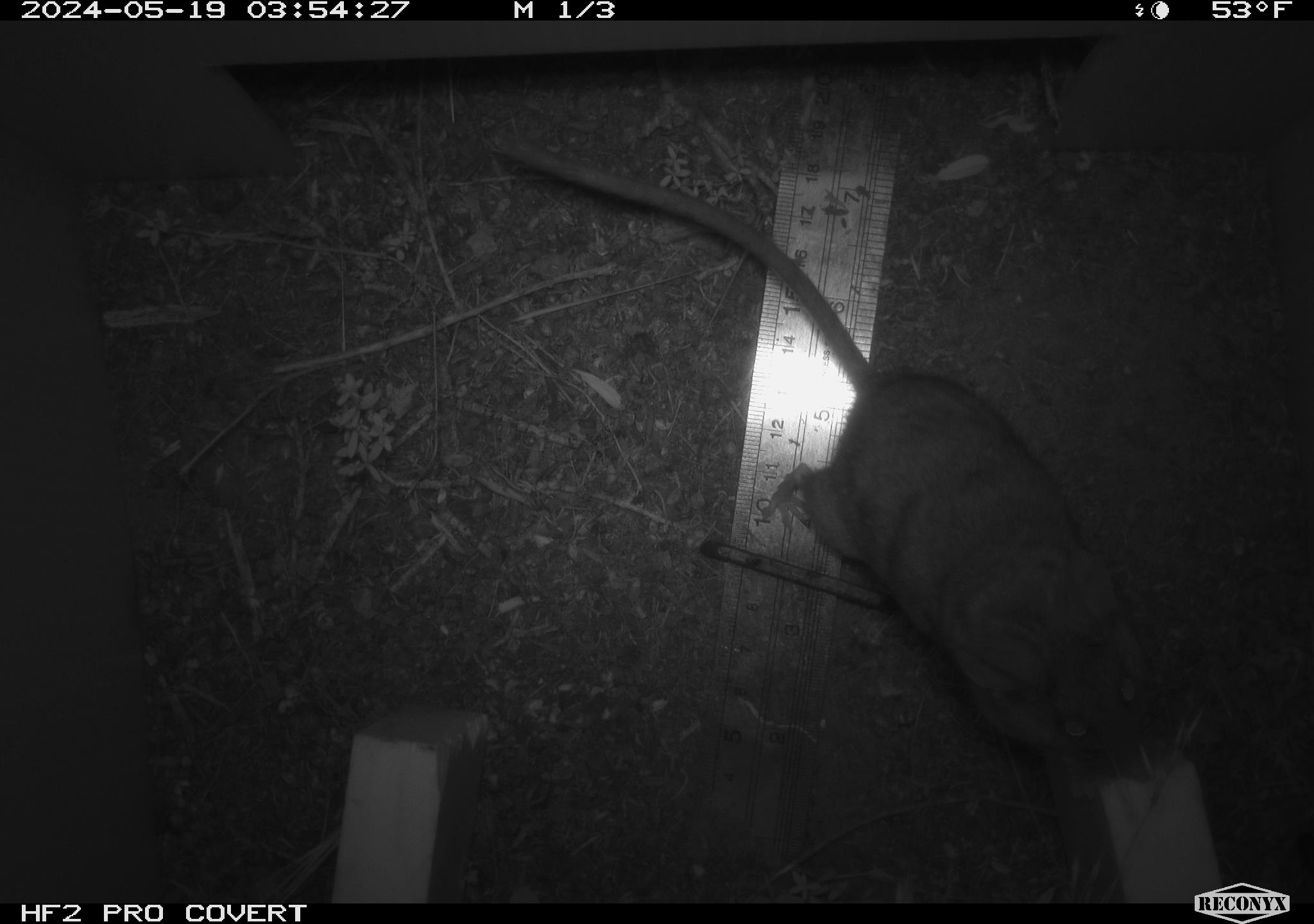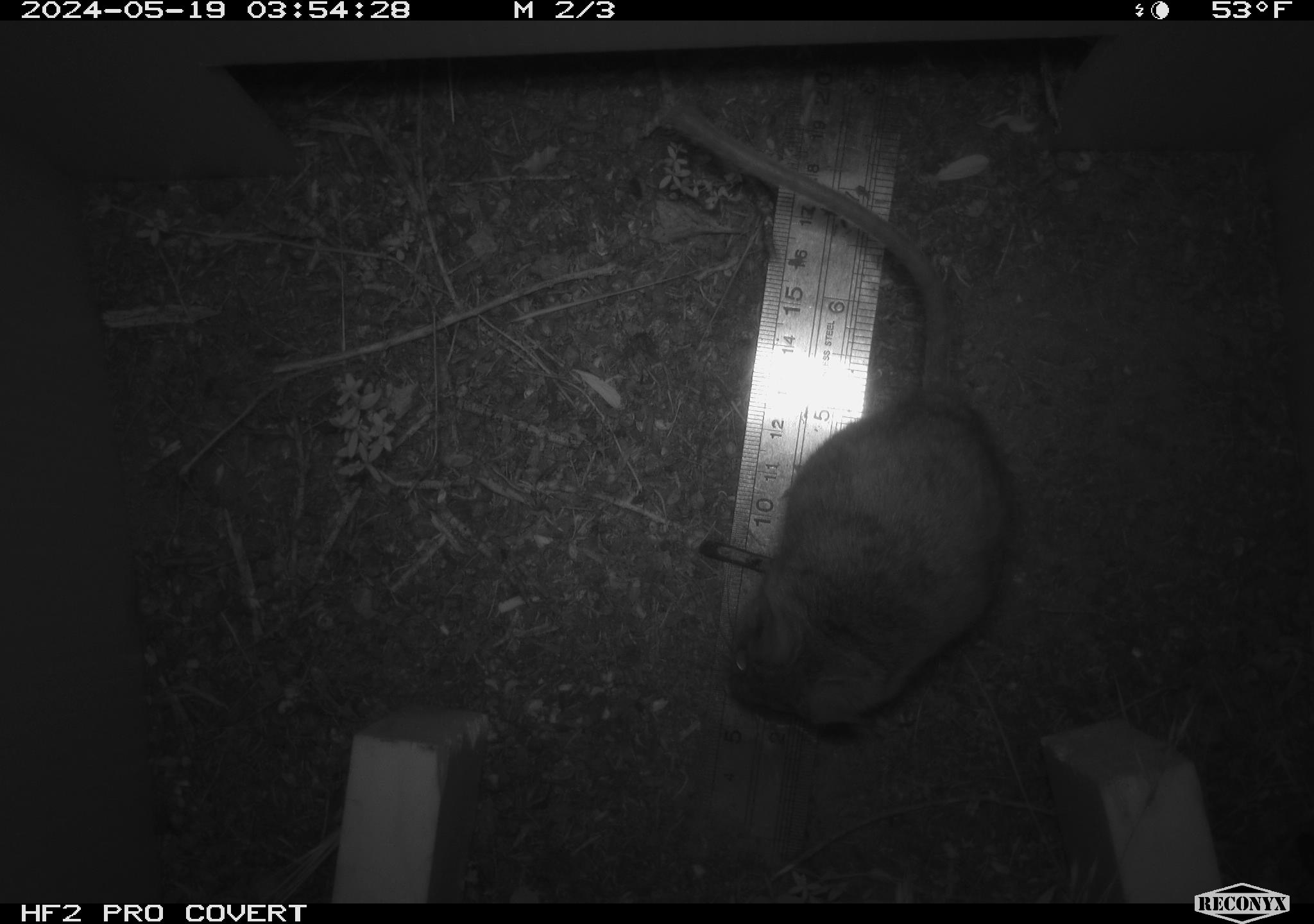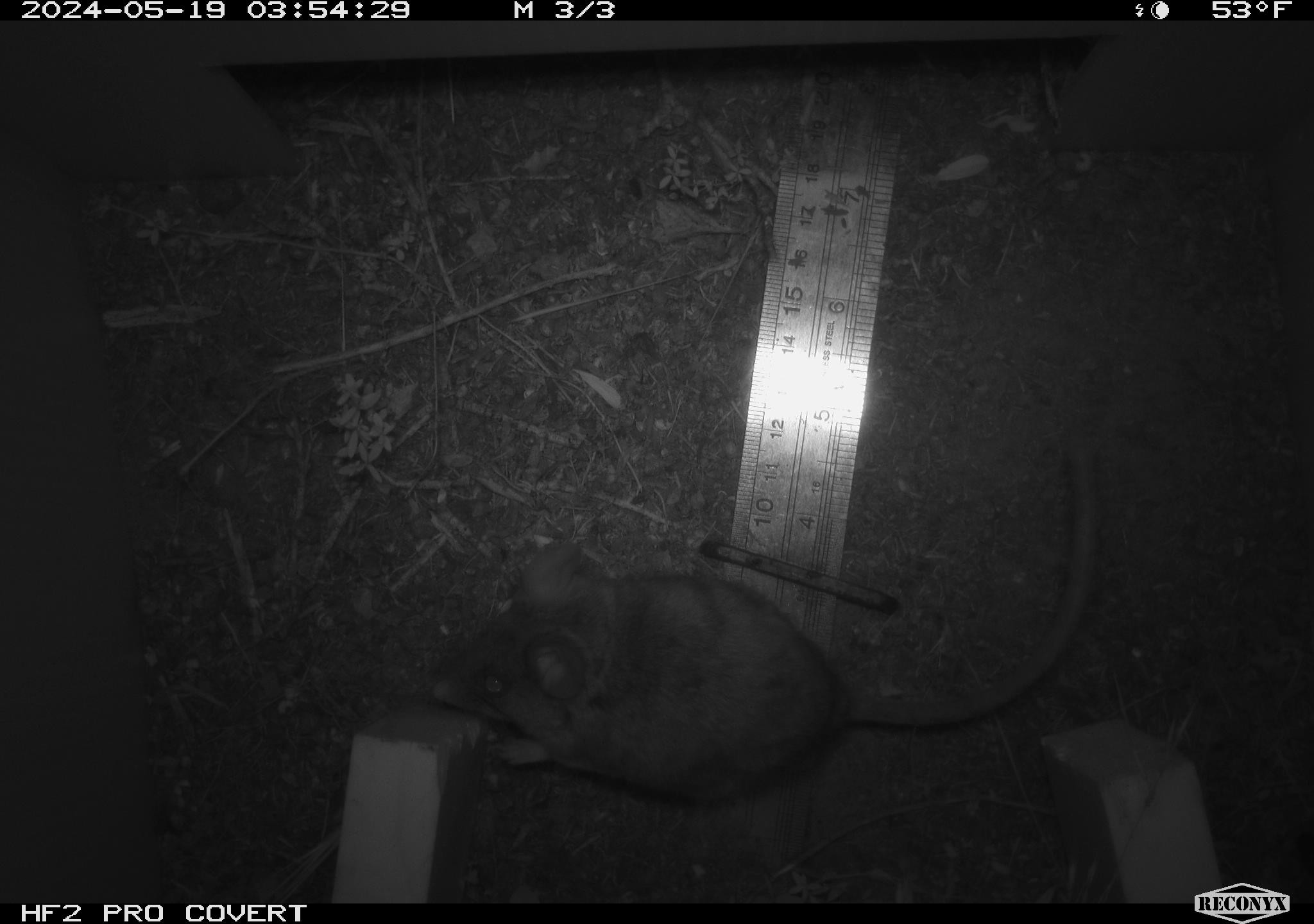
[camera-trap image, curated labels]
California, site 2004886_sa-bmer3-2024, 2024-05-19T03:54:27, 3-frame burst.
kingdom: Animalia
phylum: Chordata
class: Mammalia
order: Rodentia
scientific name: Rodentia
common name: mouse species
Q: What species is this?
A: Mouse species (Rodentia).